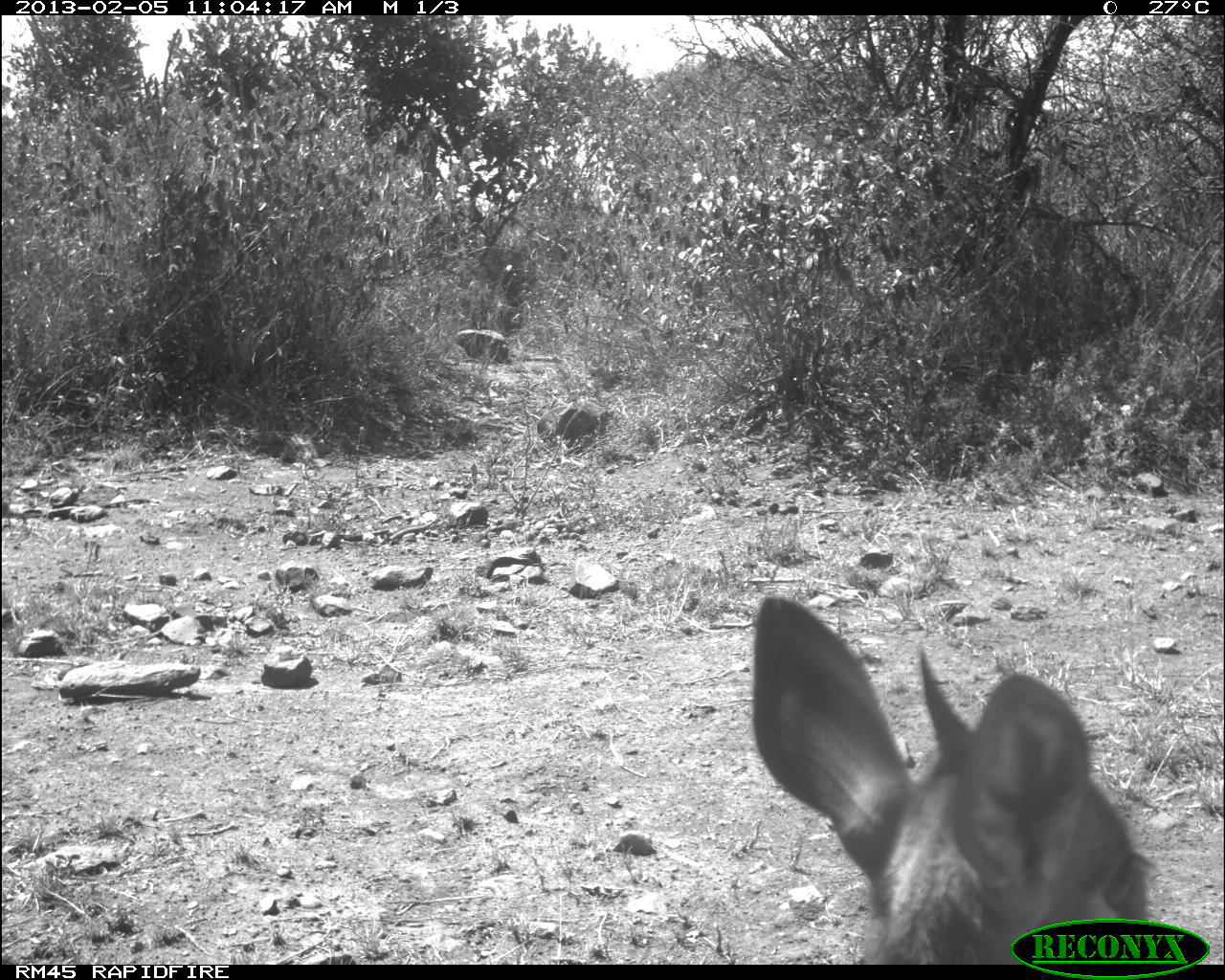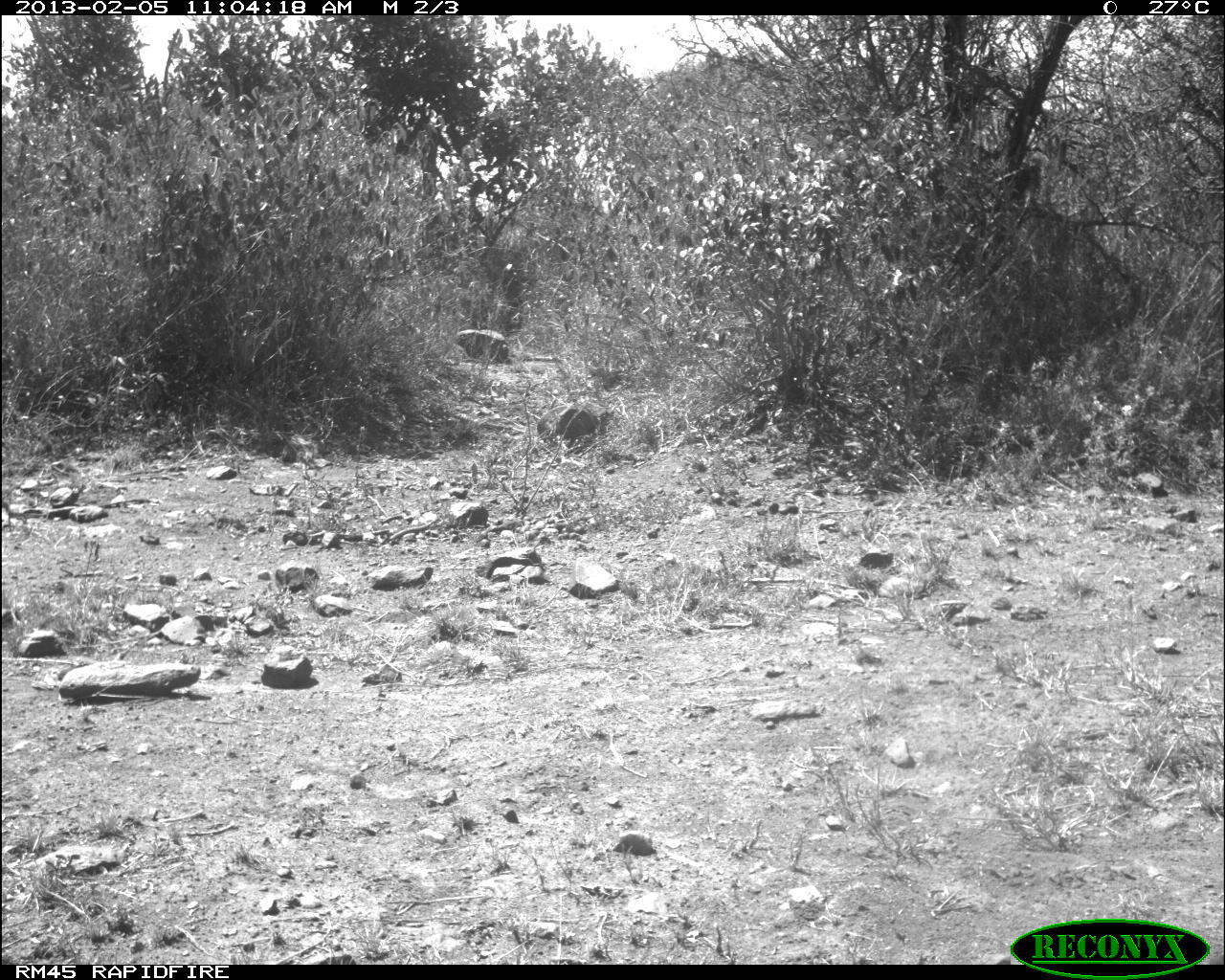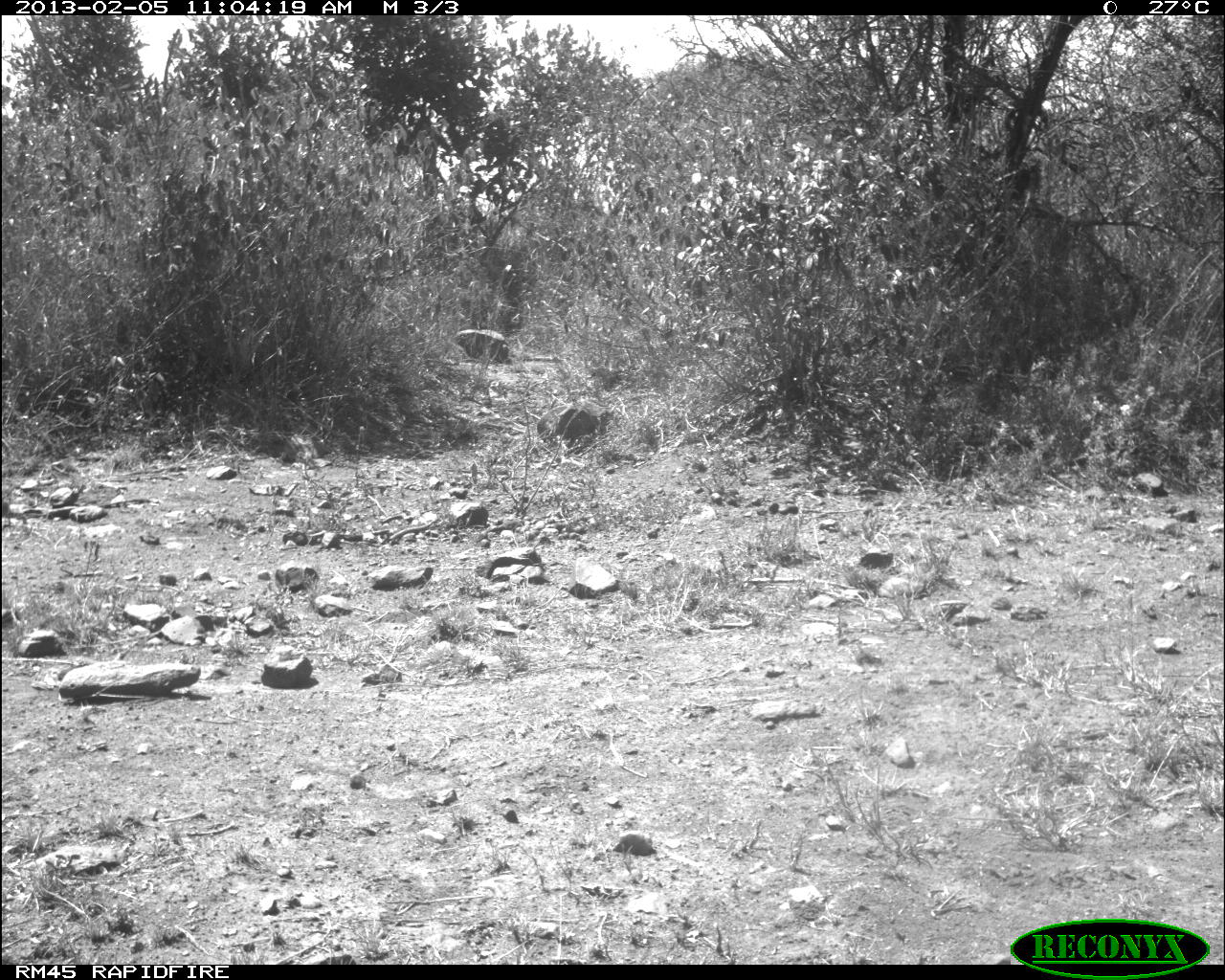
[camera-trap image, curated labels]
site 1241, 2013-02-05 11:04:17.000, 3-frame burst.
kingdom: Animalia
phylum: Chordata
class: Mammalia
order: Artiodactyla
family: Bovidae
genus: Madoqua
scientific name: Madoqua guentheri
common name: günther's dik-dik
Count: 1.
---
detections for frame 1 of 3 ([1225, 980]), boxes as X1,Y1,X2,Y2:
madoqua guentheri: 749,596,1155,964